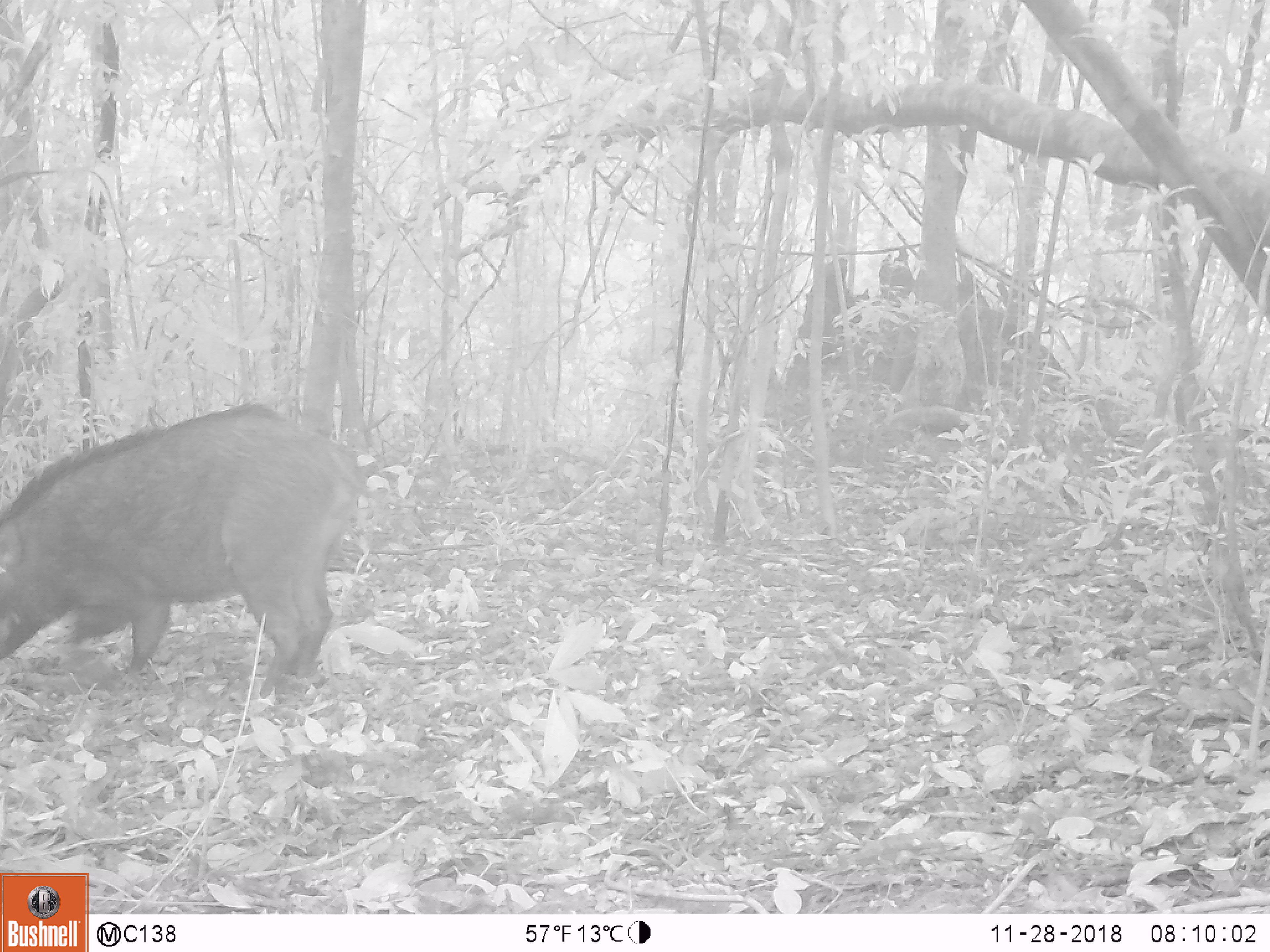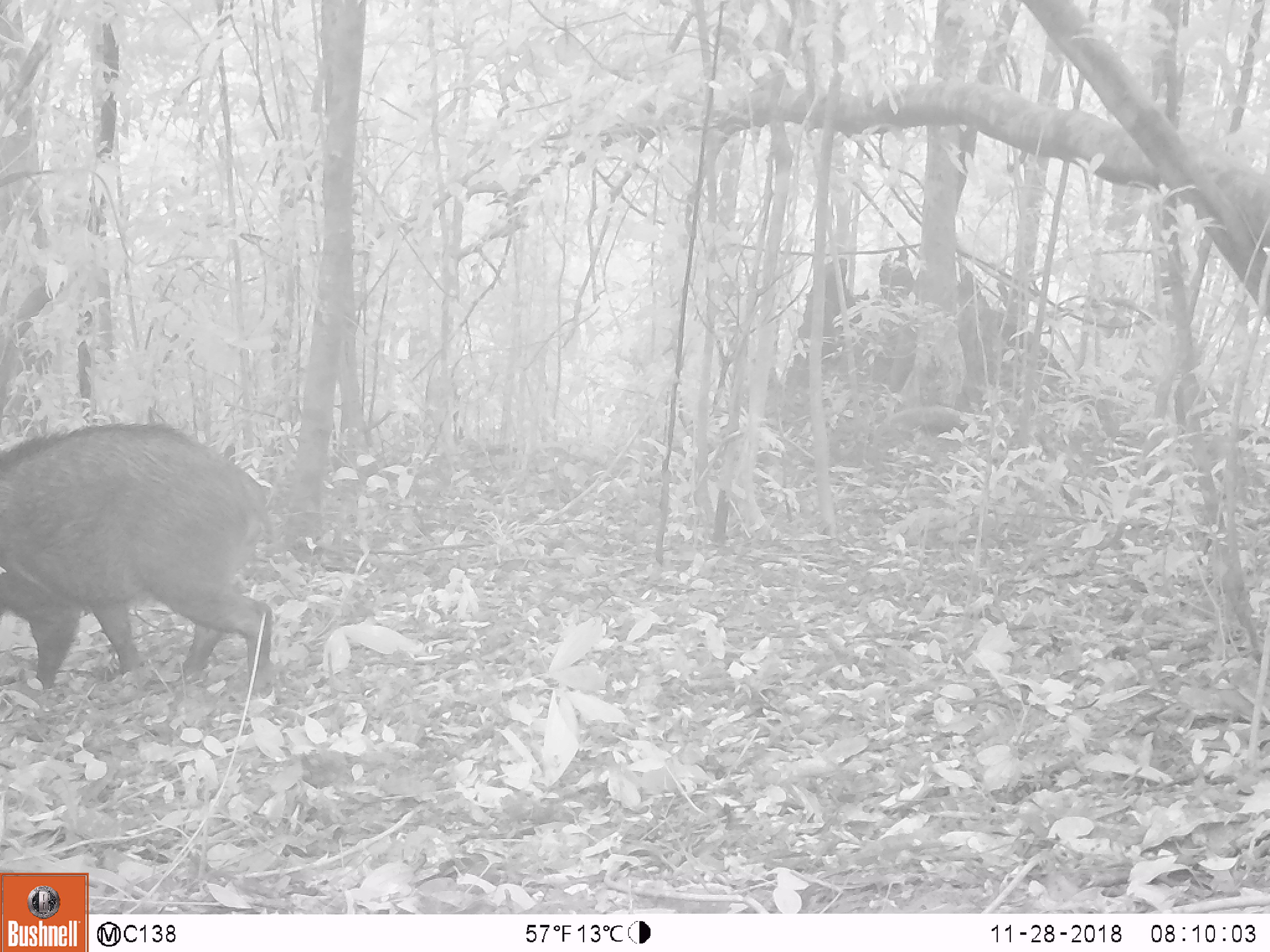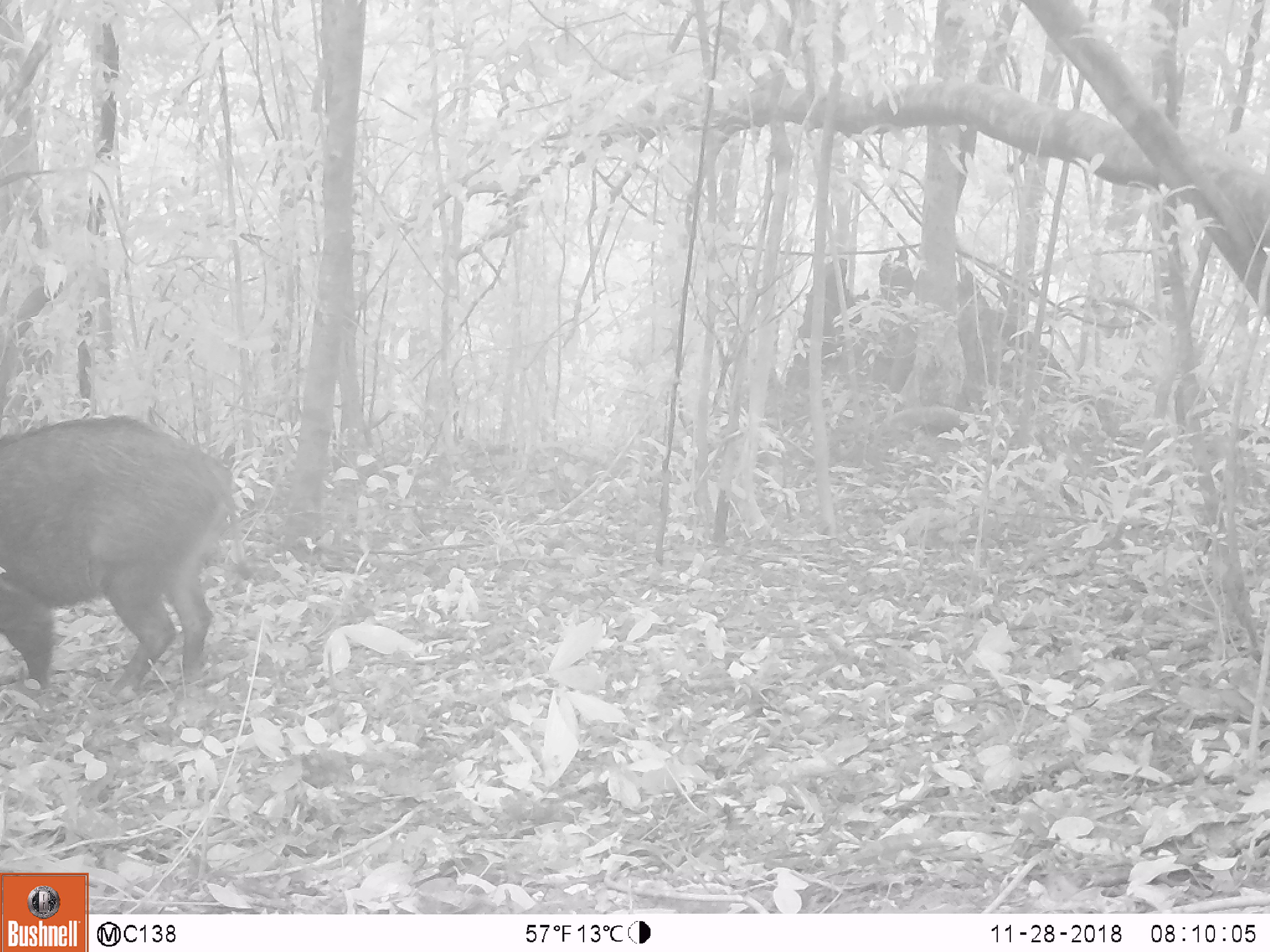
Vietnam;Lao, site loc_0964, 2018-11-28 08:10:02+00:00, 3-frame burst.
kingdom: Animalia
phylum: Chordata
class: Mammalia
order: Artiodactyla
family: Suidae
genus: Sus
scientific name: Sus scrofa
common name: eurasian wild pig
Eurasian wild pig (Sus scrofa). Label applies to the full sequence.